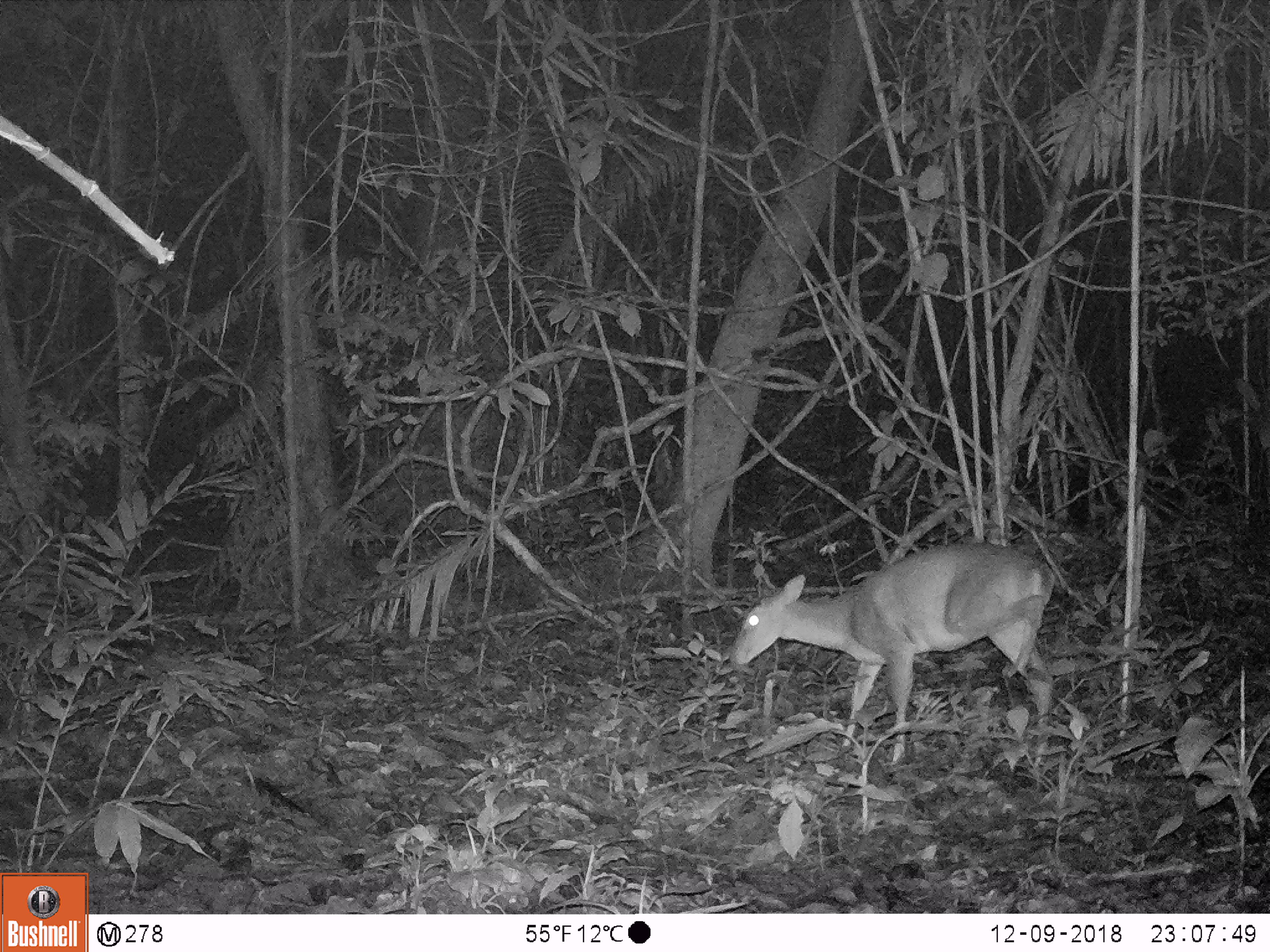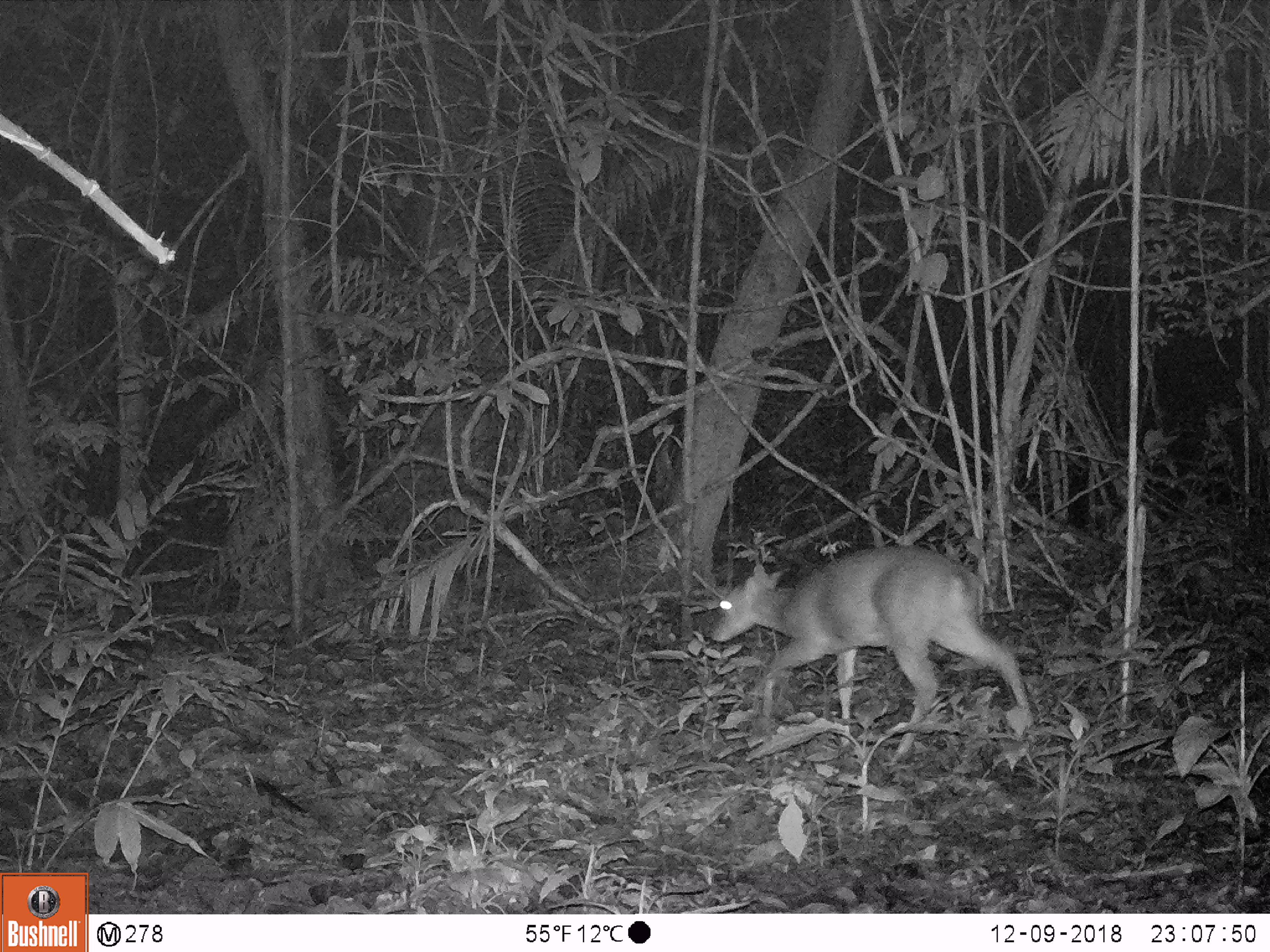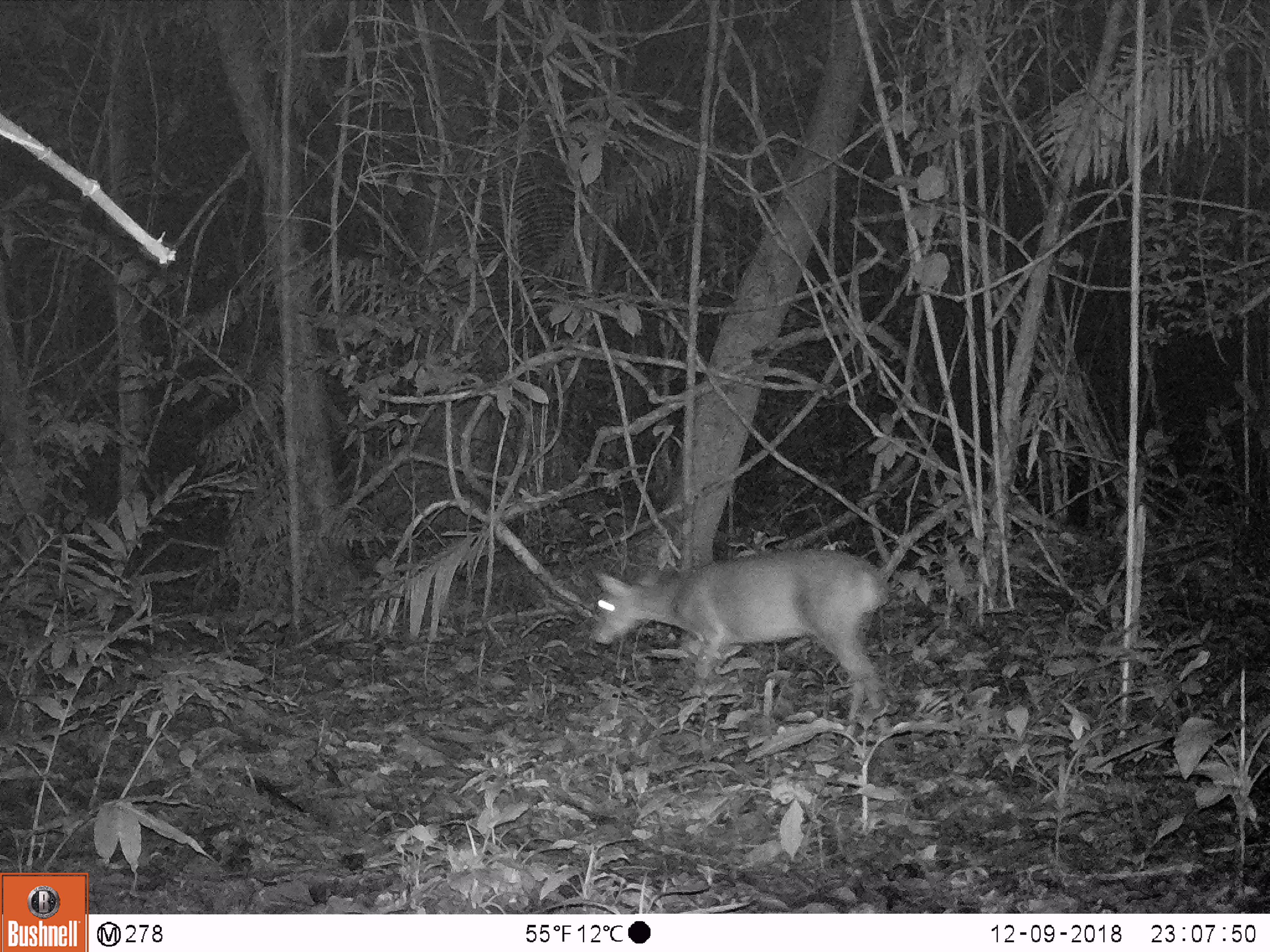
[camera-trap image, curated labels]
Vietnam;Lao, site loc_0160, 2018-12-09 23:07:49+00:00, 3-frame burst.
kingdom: Animalia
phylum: Chordata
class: Mammalia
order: Artiodactyla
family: Cervidae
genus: Muntiacus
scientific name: Muntiacus vuquangensis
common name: large-antlered muntjac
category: large antlered muntjac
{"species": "large antlered muntjac (large-antlered muntjac) (Muntiacus vuquangensis)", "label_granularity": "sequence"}